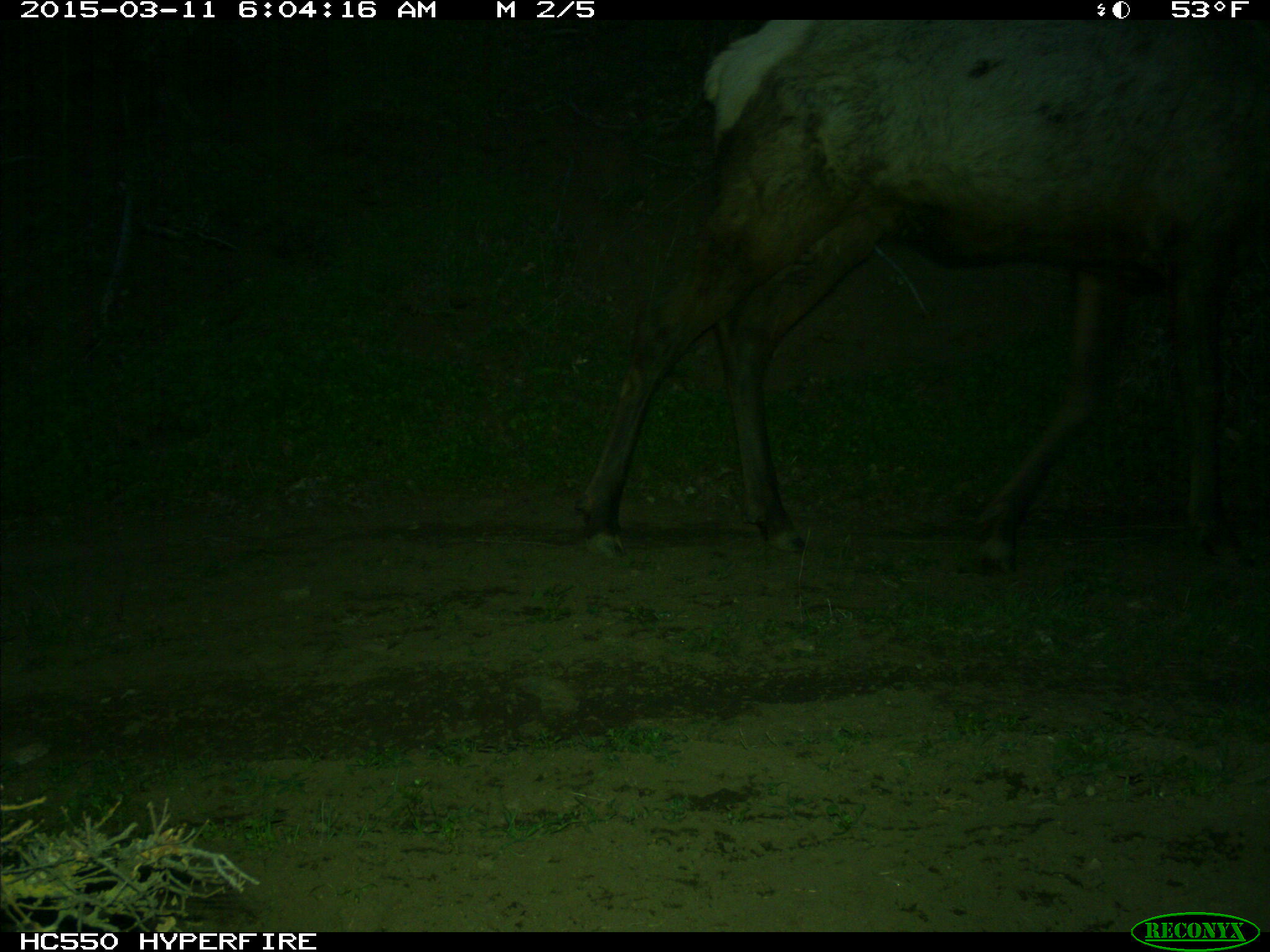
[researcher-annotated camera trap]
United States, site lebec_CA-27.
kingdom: Animalia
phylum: Chordata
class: Mammalia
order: Artiodactyla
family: Cervidae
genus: Cervus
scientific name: Cervus canadensis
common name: elk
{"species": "Cervus canadensis (elk)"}